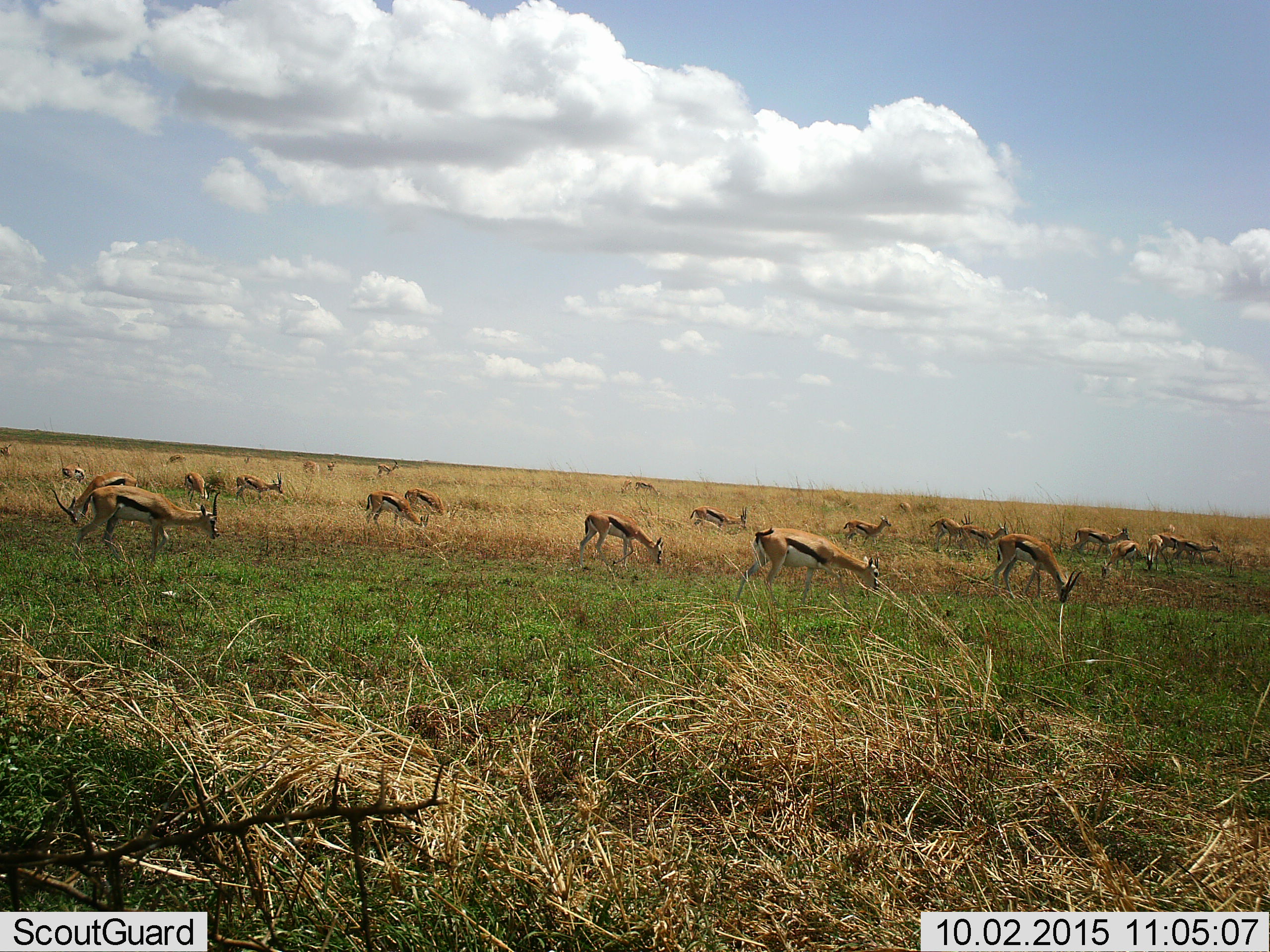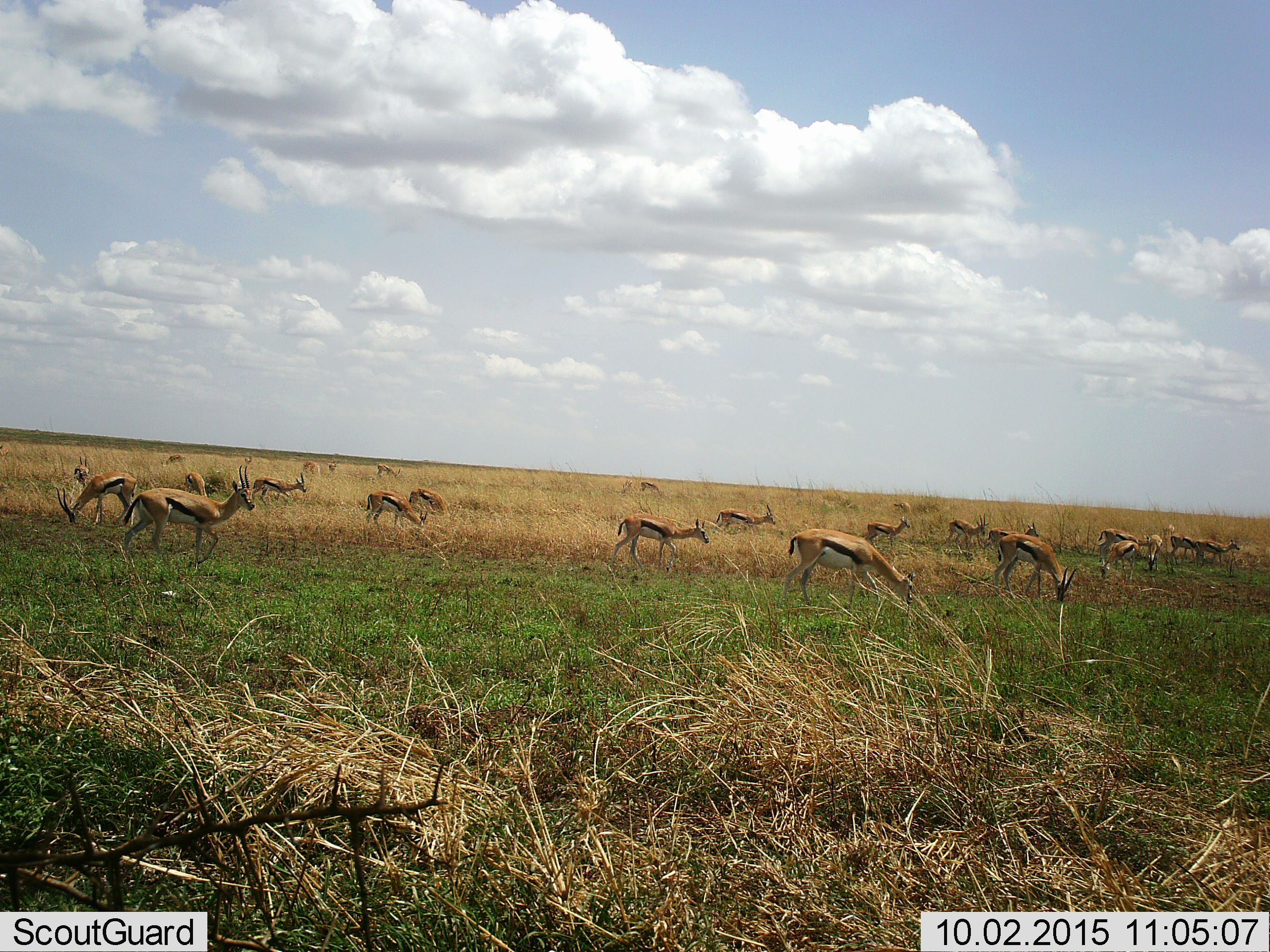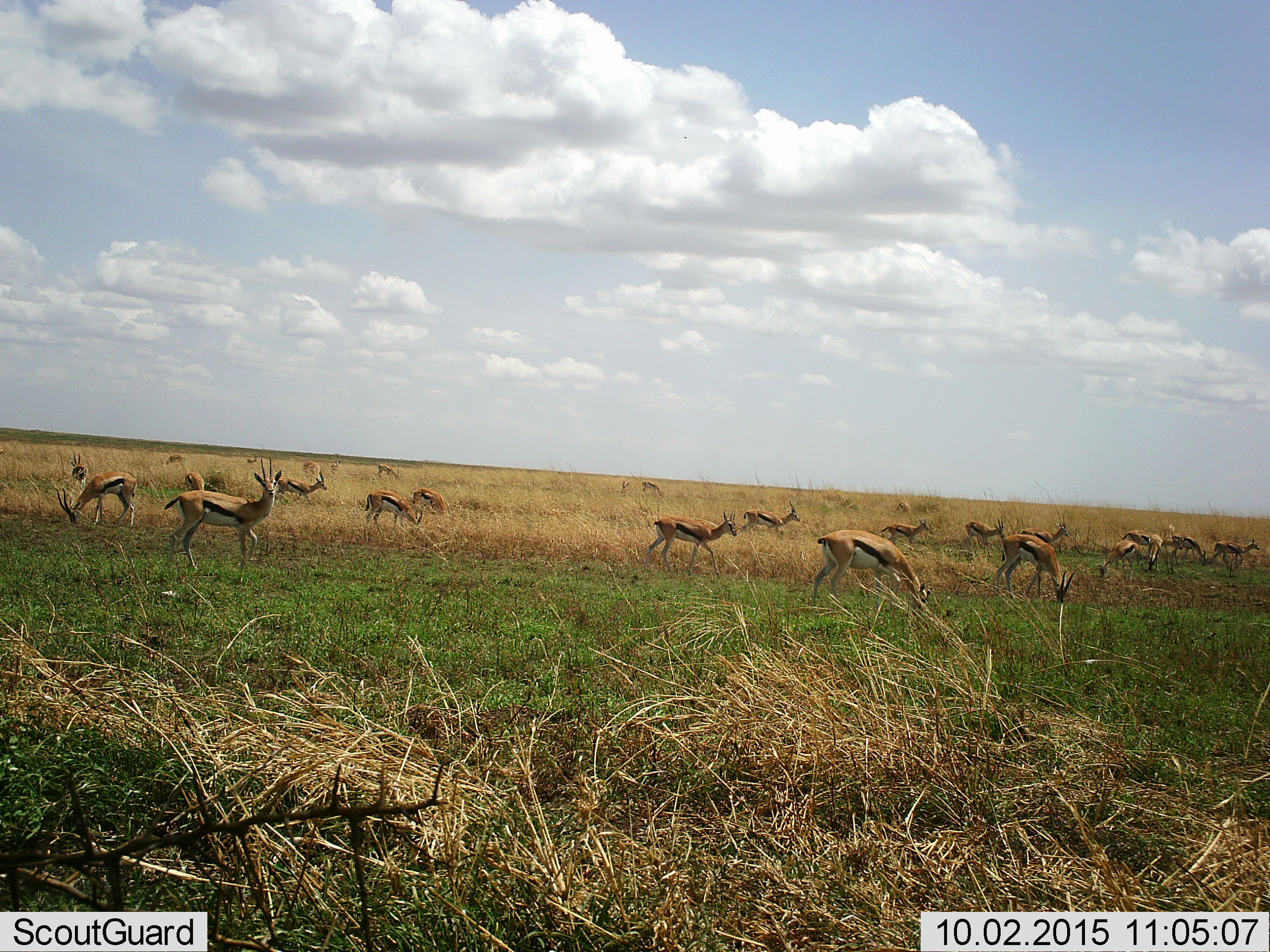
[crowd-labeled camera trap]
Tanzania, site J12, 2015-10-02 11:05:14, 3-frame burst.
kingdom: Animalia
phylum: Chordata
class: Mammalia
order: Artiodactyla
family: Bovidae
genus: Eudorcas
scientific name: Eudorcas thomsonii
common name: thomson's gazelle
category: gazellethomsons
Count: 11-50.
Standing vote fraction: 30%.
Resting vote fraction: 0%.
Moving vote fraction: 60%.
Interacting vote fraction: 0%.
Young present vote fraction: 10%.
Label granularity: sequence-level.